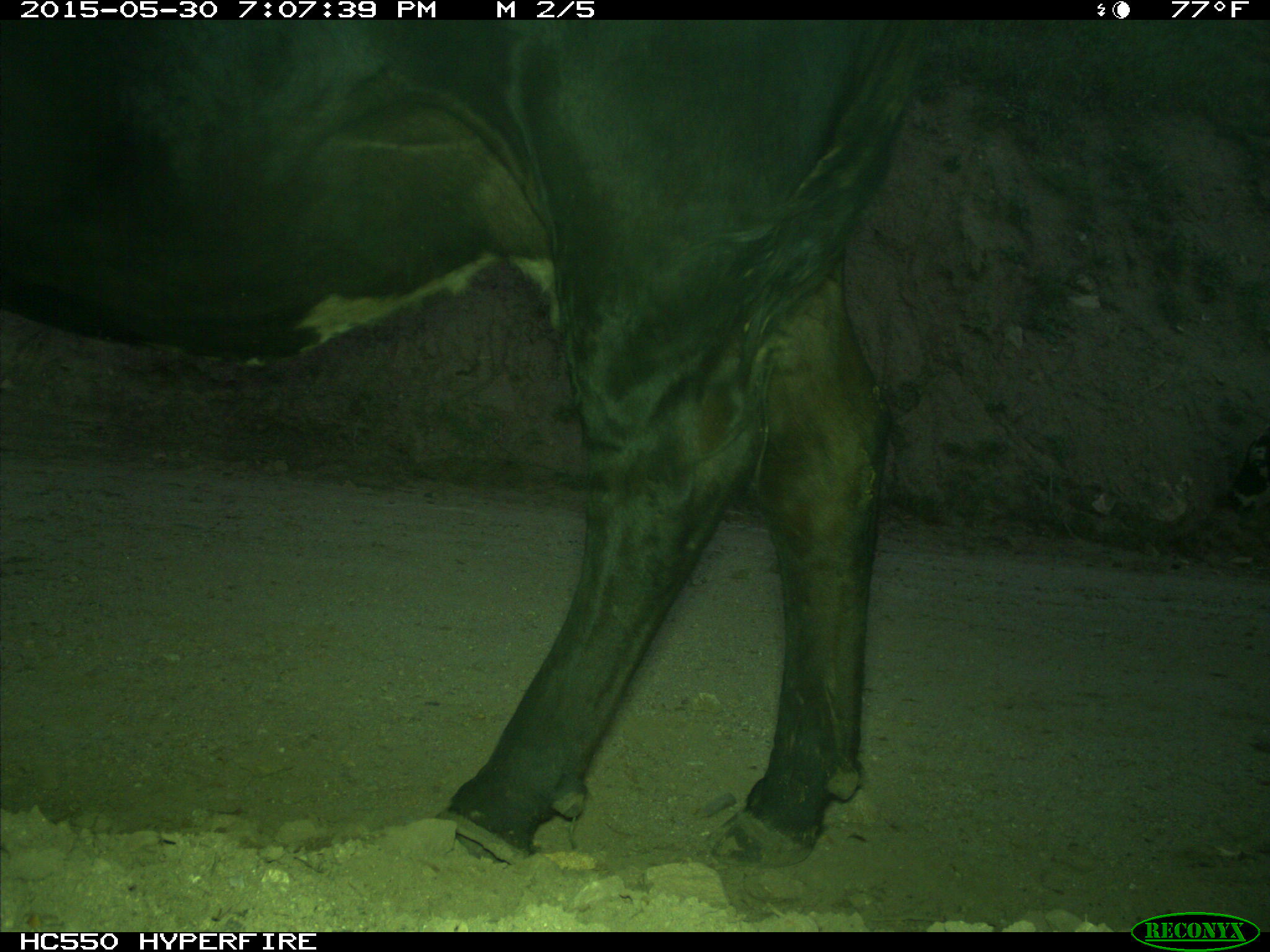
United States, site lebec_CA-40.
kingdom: Animalia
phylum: Chordata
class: Mammalia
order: Artiodactyla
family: Bovidae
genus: Bos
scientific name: Bos taurus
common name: domestic cow